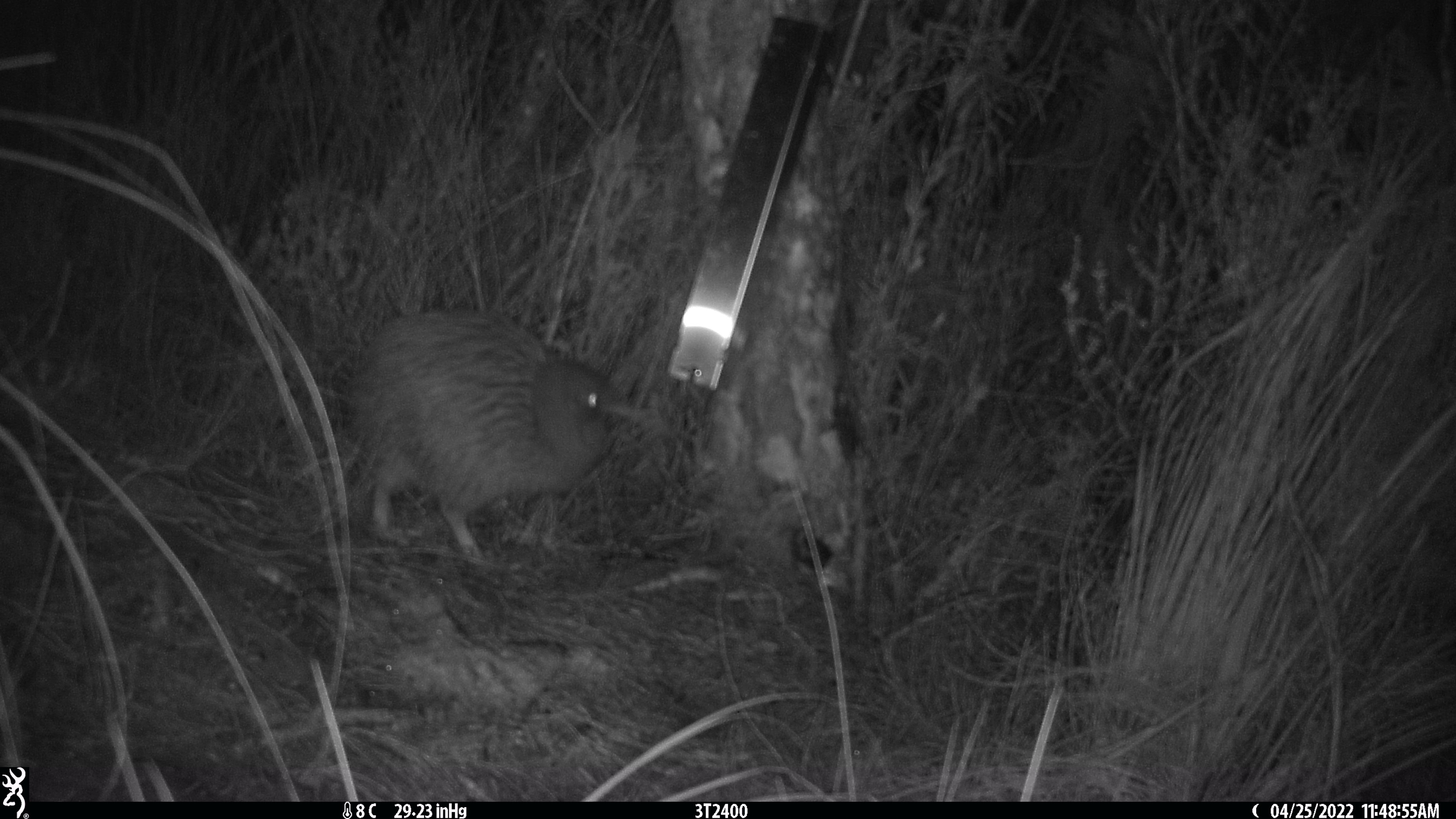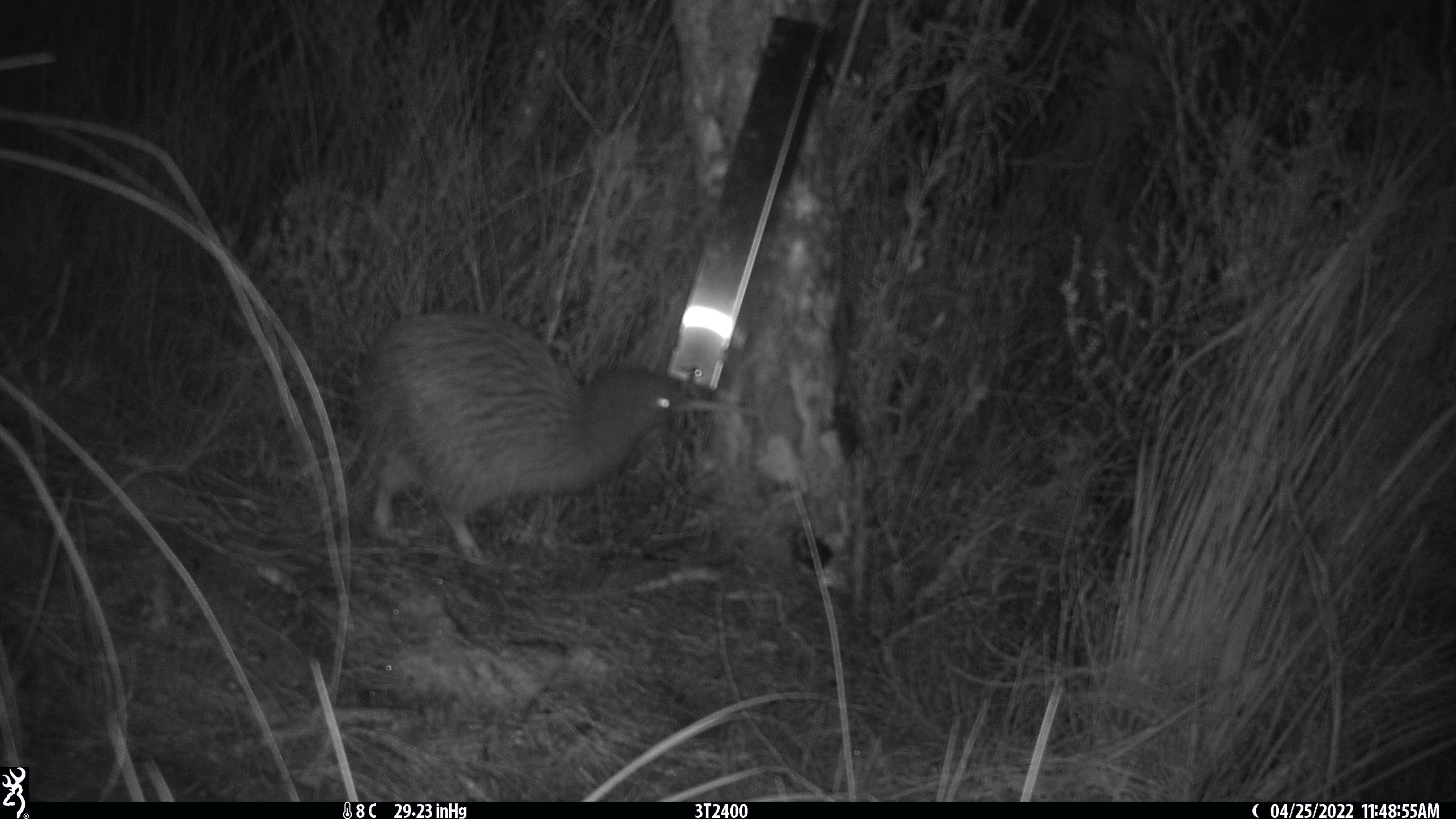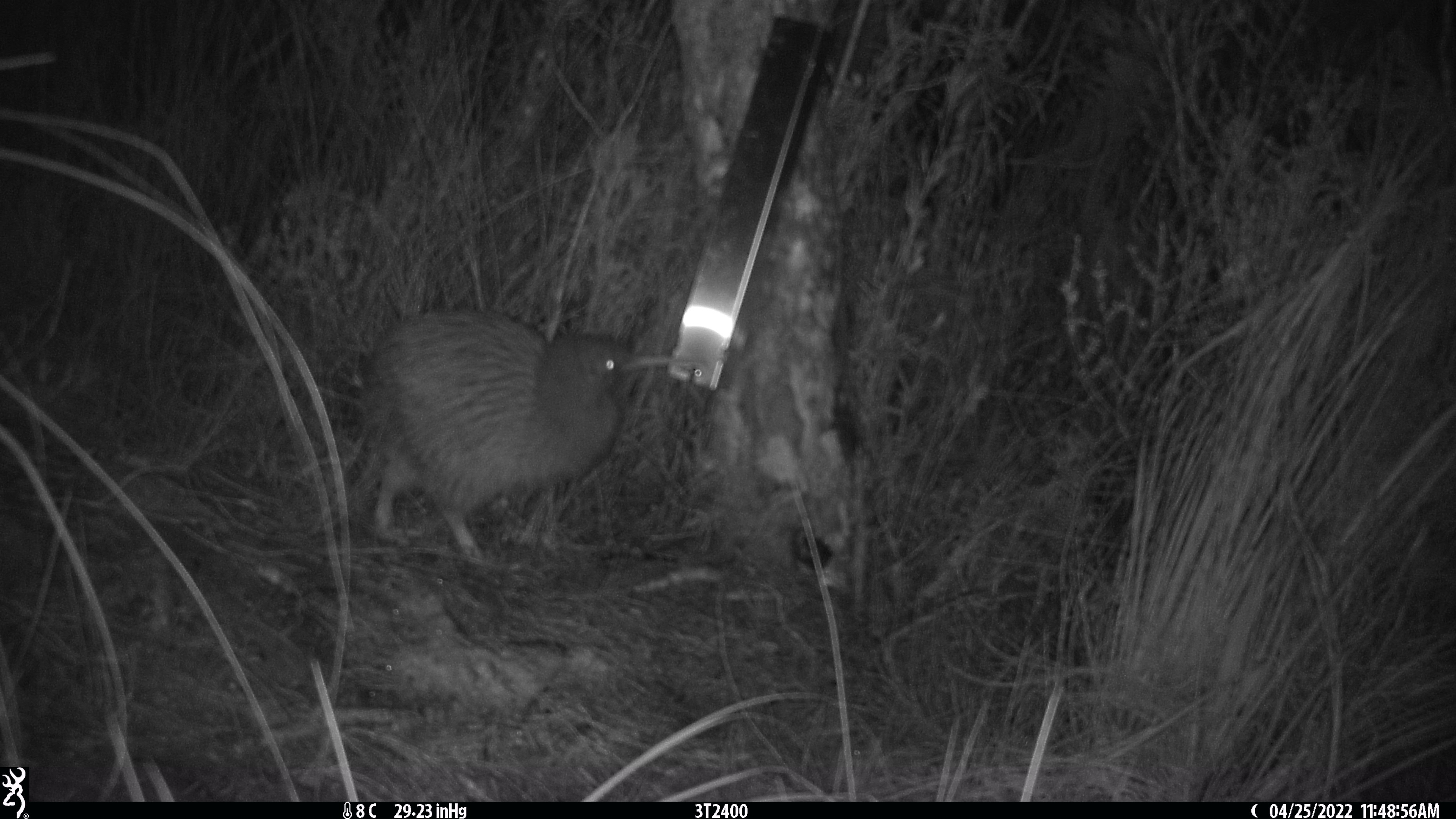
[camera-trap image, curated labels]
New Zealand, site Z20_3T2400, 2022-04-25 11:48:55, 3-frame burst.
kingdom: Animalia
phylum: Chordata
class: Aves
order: Apterygiformes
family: Apterygidae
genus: Apteryx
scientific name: Apteryx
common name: kiwi